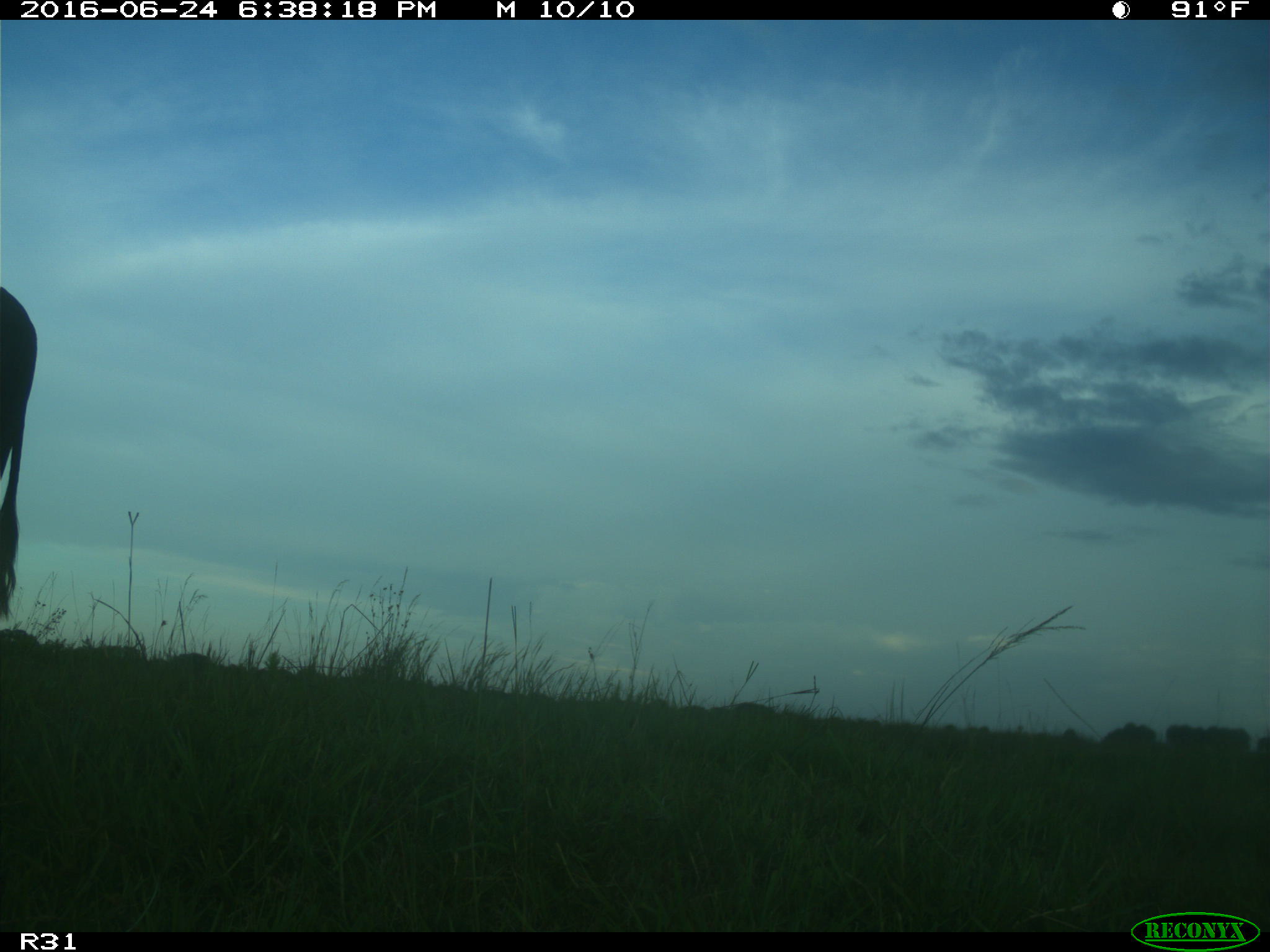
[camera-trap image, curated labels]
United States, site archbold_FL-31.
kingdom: Animalia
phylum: Chordata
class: Mammalia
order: Artiodactyla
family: Bovidae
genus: Bos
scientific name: Bos taurus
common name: domestic cow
Bos taurus (domestic cow).